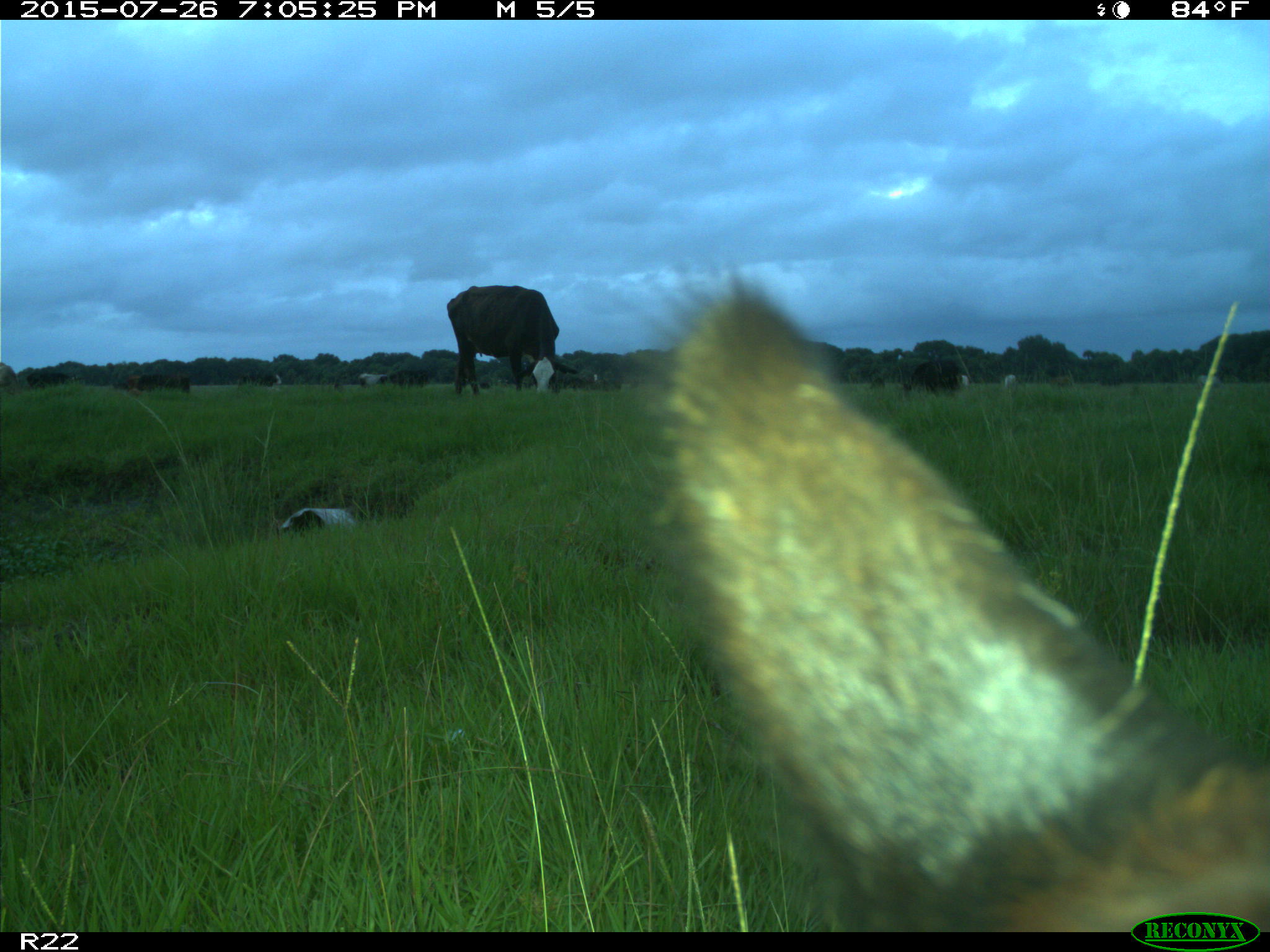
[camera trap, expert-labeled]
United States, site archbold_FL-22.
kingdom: Animalia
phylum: Chordata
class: Mammalia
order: Artiodactyla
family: Bovidae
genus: Bos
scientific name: Bos taurus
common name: domestic cow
Bos taurus (domestic cow).